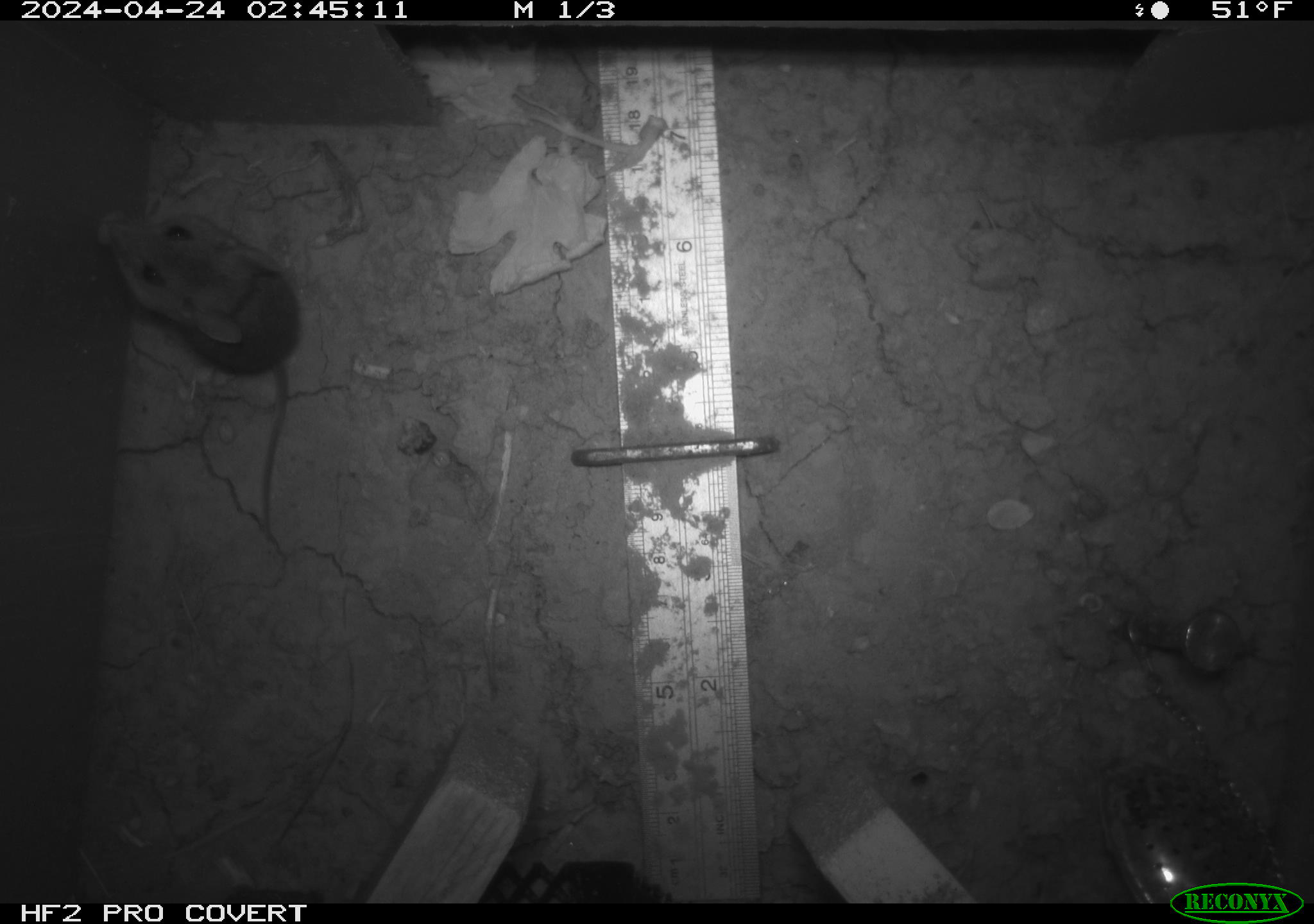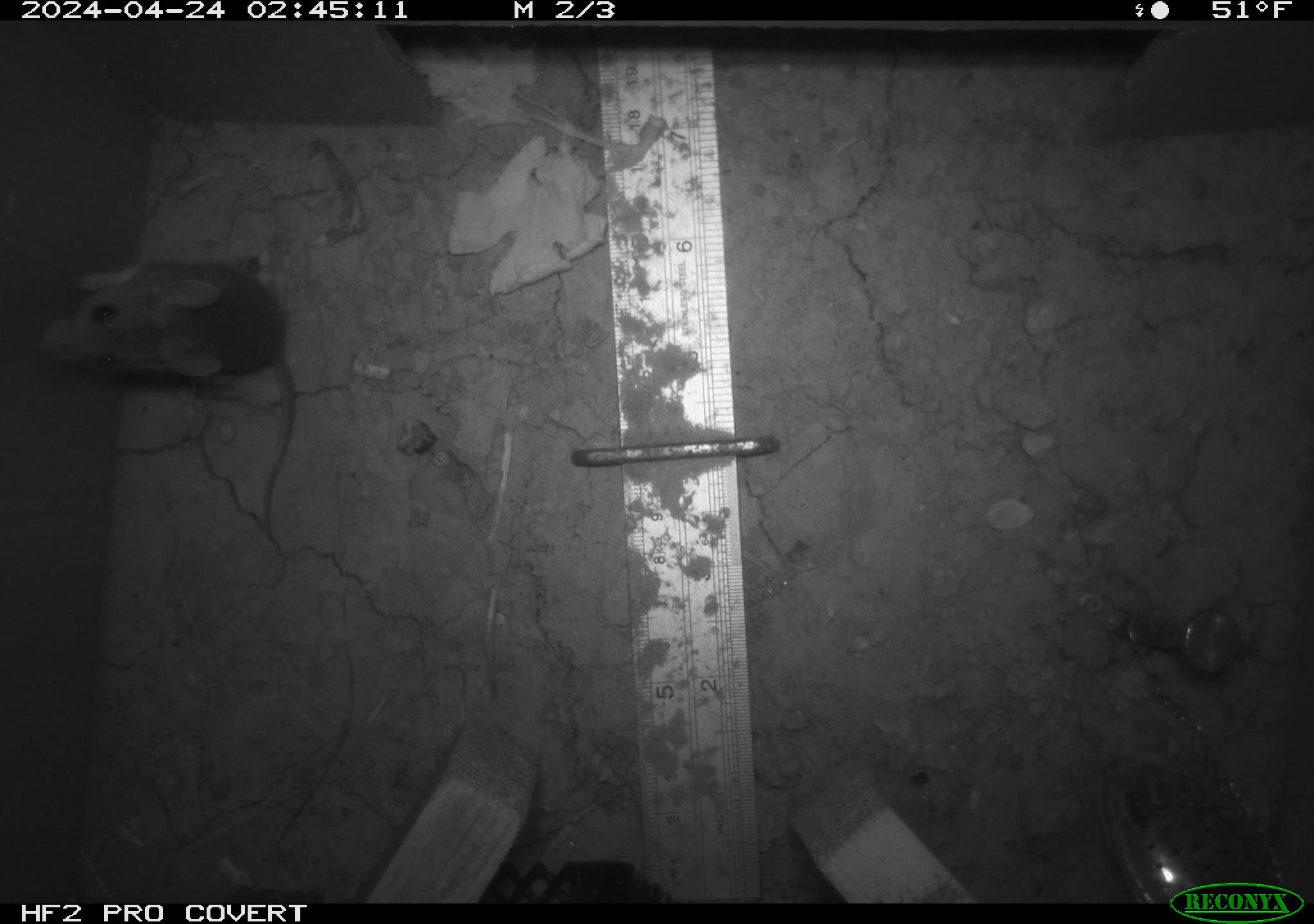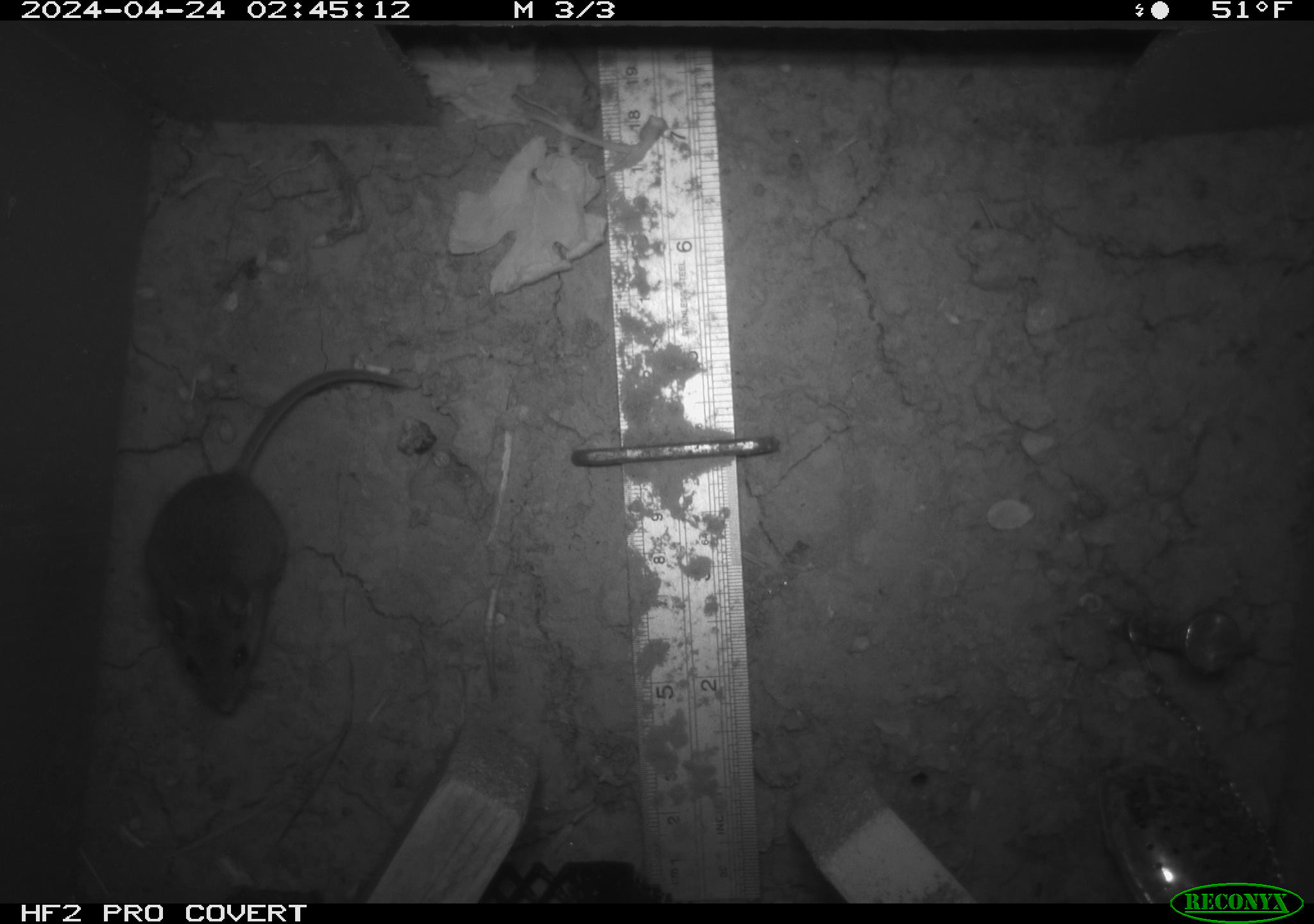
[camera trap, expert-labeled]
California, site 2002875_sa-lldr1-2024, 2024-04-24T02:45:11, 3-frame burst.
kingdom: Animalia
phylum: Chordata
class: Mammalia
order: Rodentia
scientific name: Rodentia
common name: mouse species